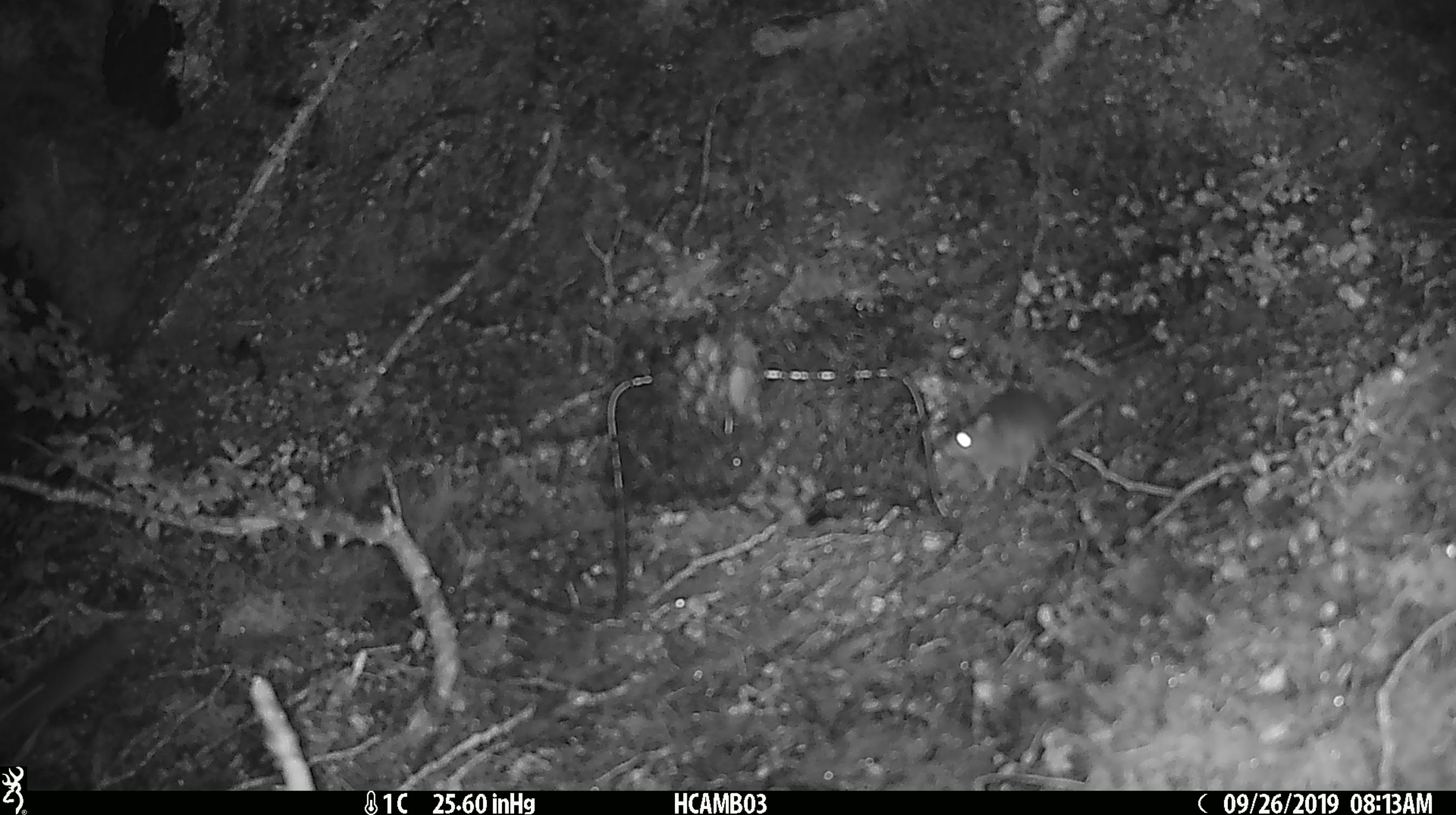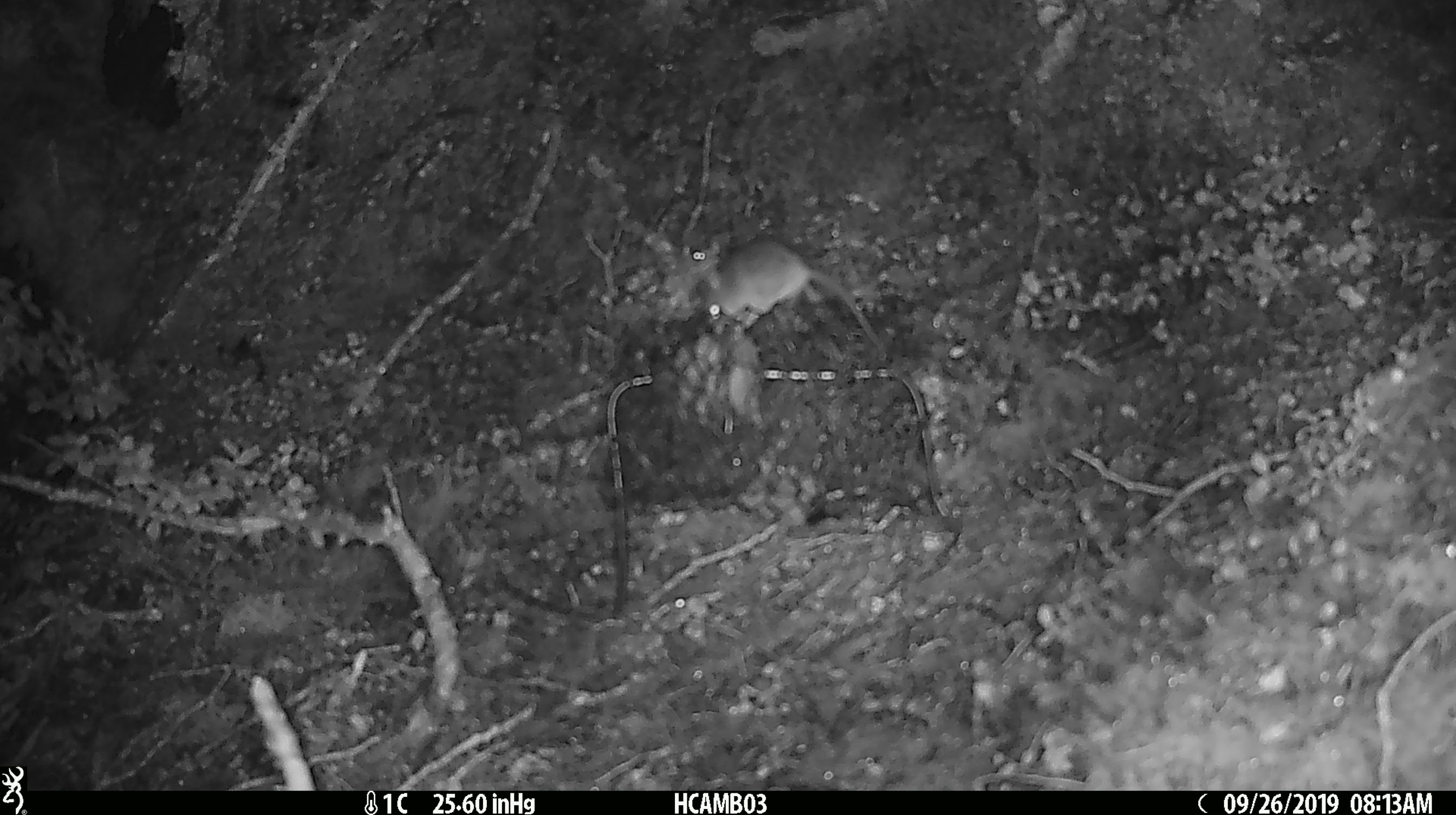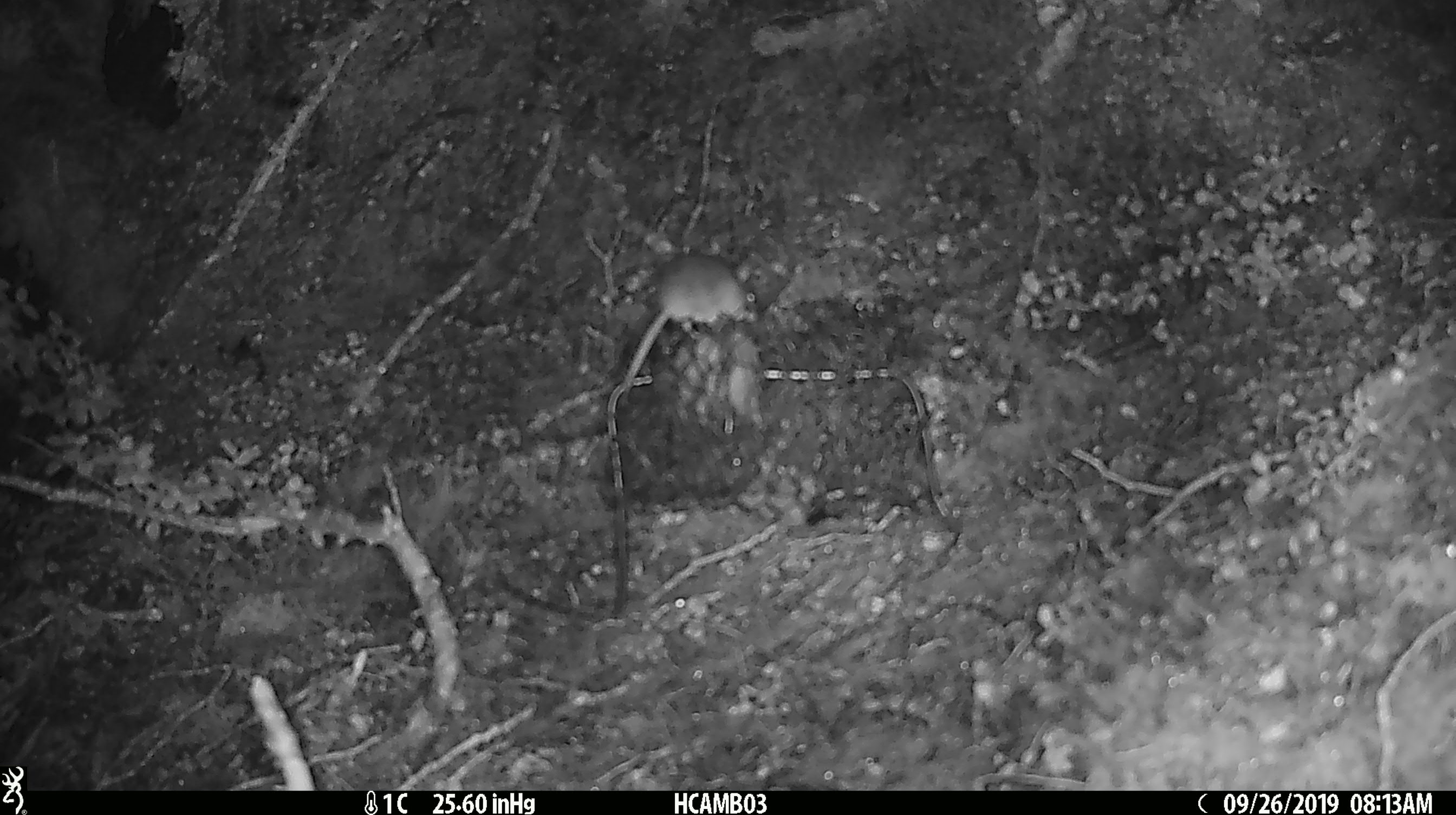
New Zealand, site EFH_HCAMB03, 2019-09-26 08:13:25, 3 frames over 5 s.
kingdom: Animalia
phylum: Chordata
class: Mammalia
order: Rodentia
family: Muridae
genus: Mus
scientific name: Mus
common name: mouse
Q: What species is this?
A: Mouse (Mus).